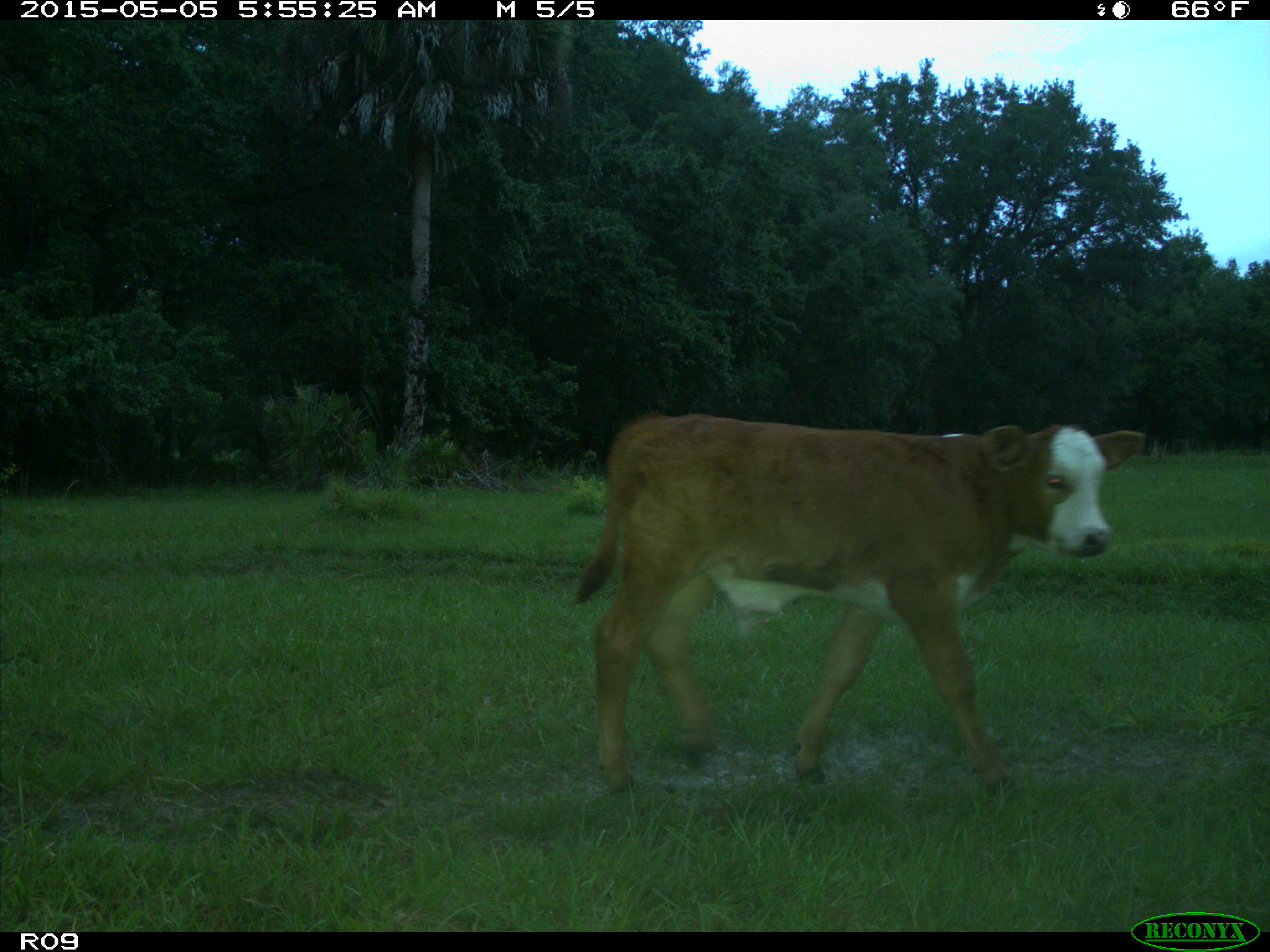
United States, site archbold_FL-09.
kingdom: Animalia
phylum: Chordata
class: Mammalia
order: Artiodactyla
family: Bovidae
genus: Bos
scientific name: Bos taurus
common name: domestic cow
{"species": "Bos taurus (domestic cow)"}